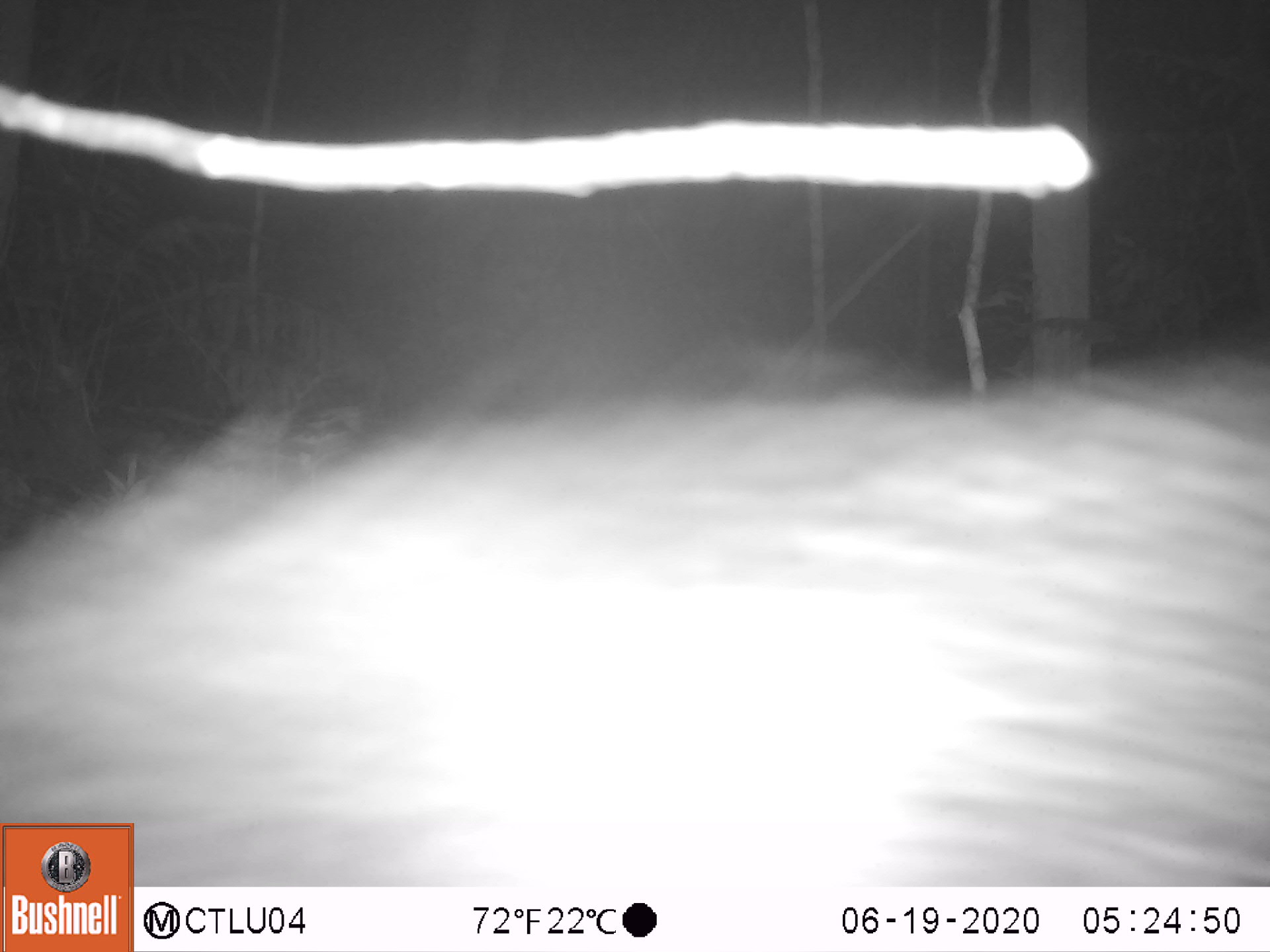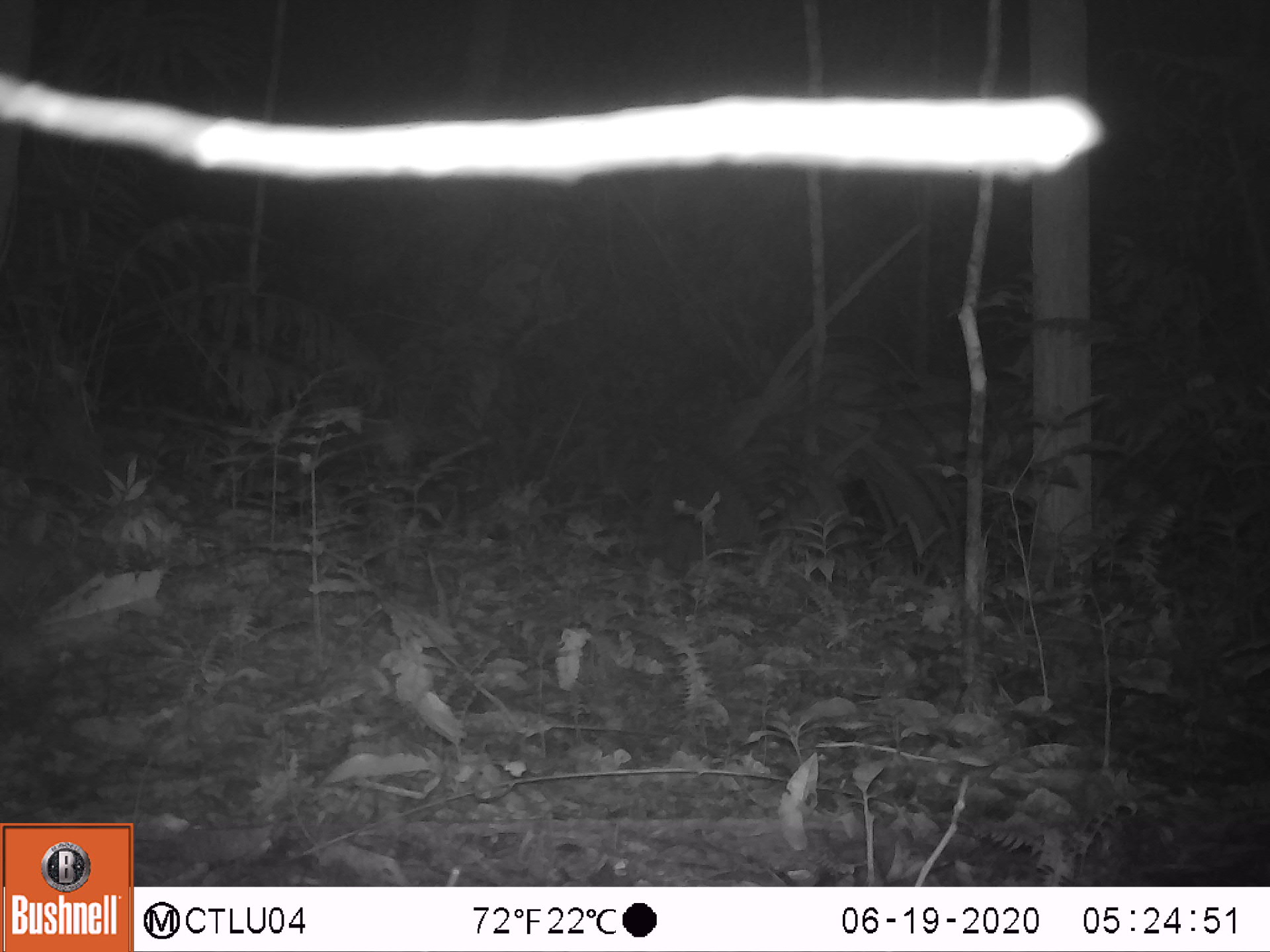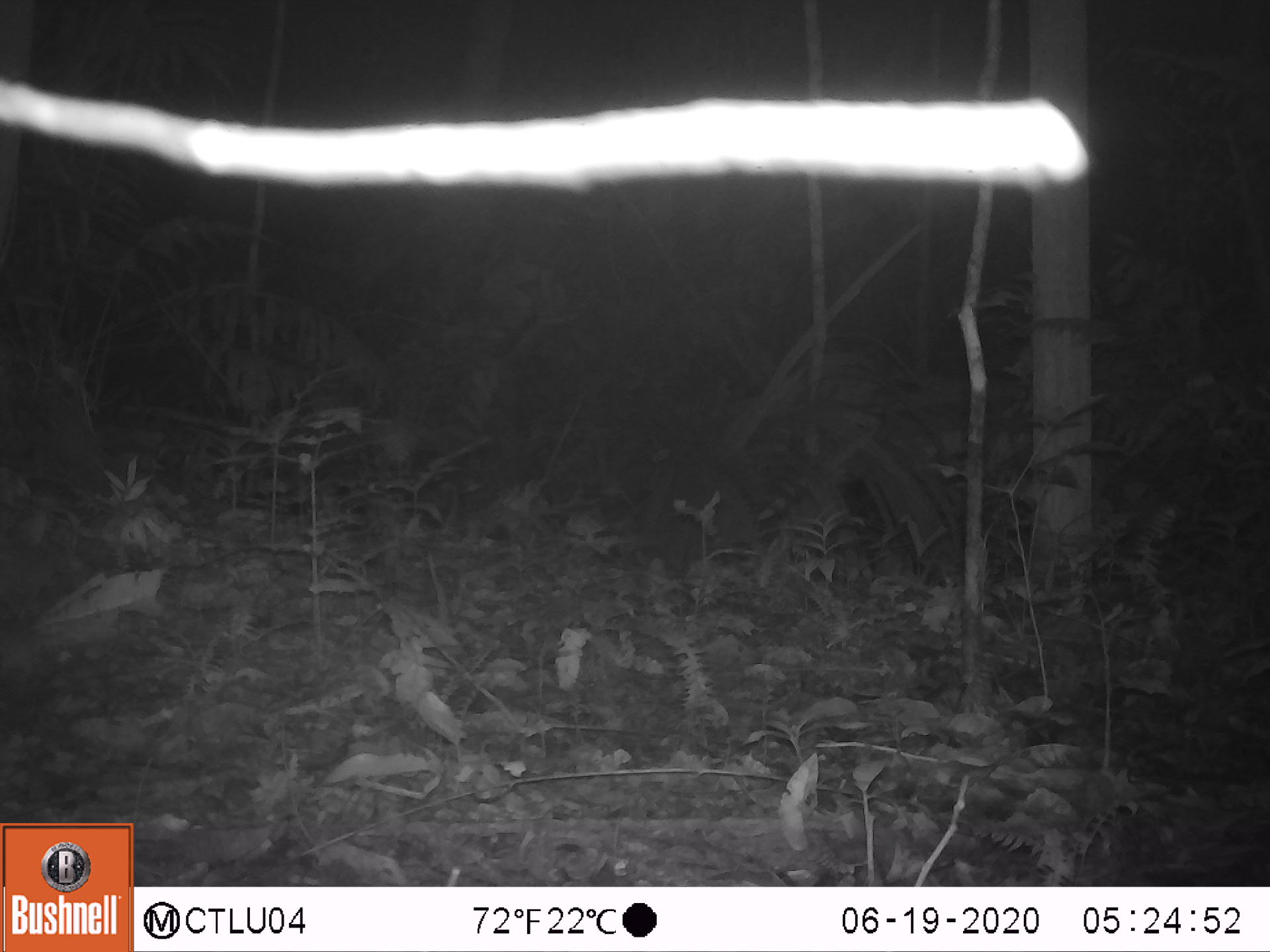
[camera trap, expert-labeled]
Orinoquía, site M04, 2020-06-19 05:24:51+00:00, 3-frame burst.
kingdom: Animalia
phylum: Chordata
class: Mammalia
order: Artiodactyla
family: Tayassuidae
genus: Pecari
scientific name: Pecari tajacu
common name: collared peccary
Collared peccary (Pecari tajacu).